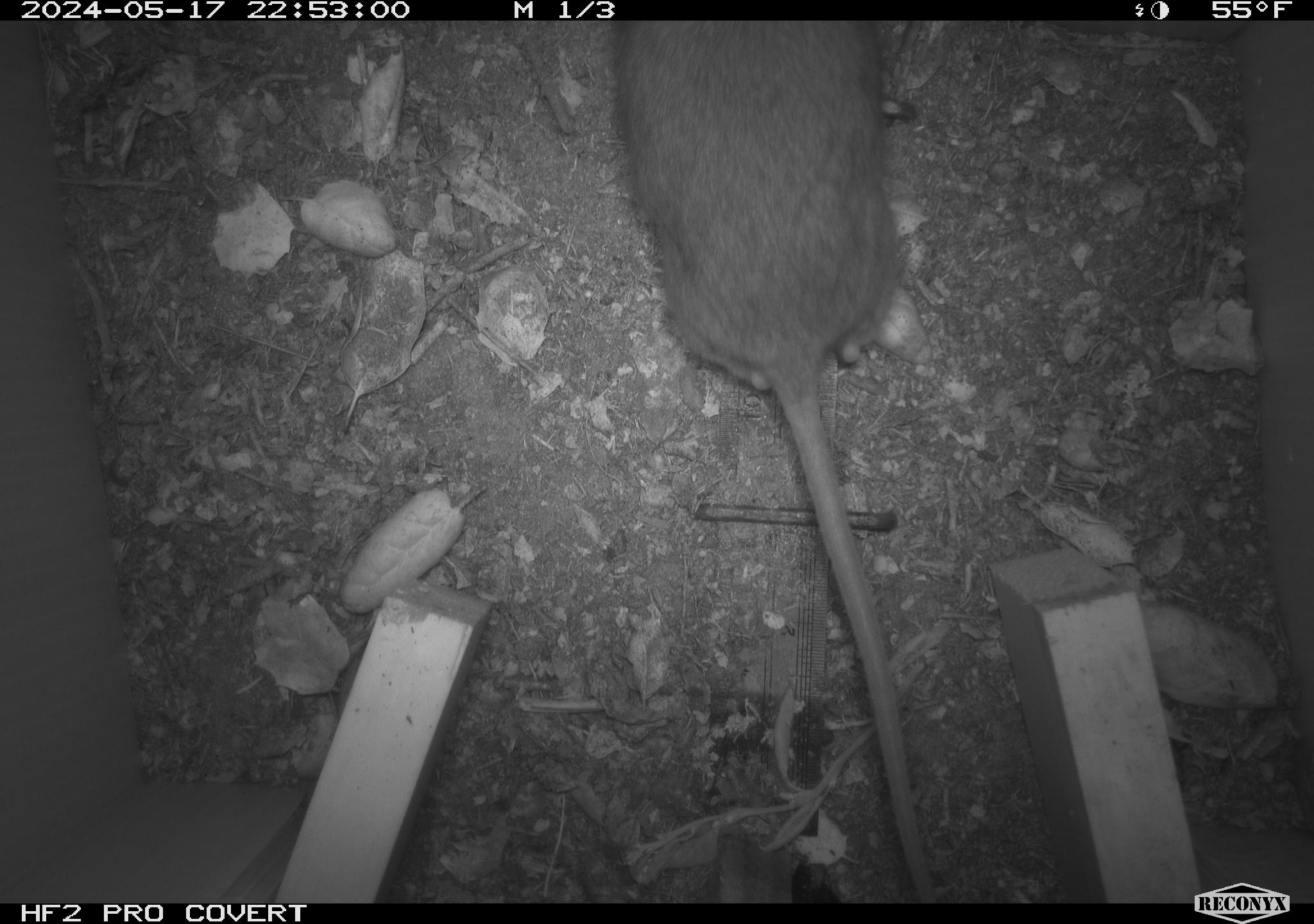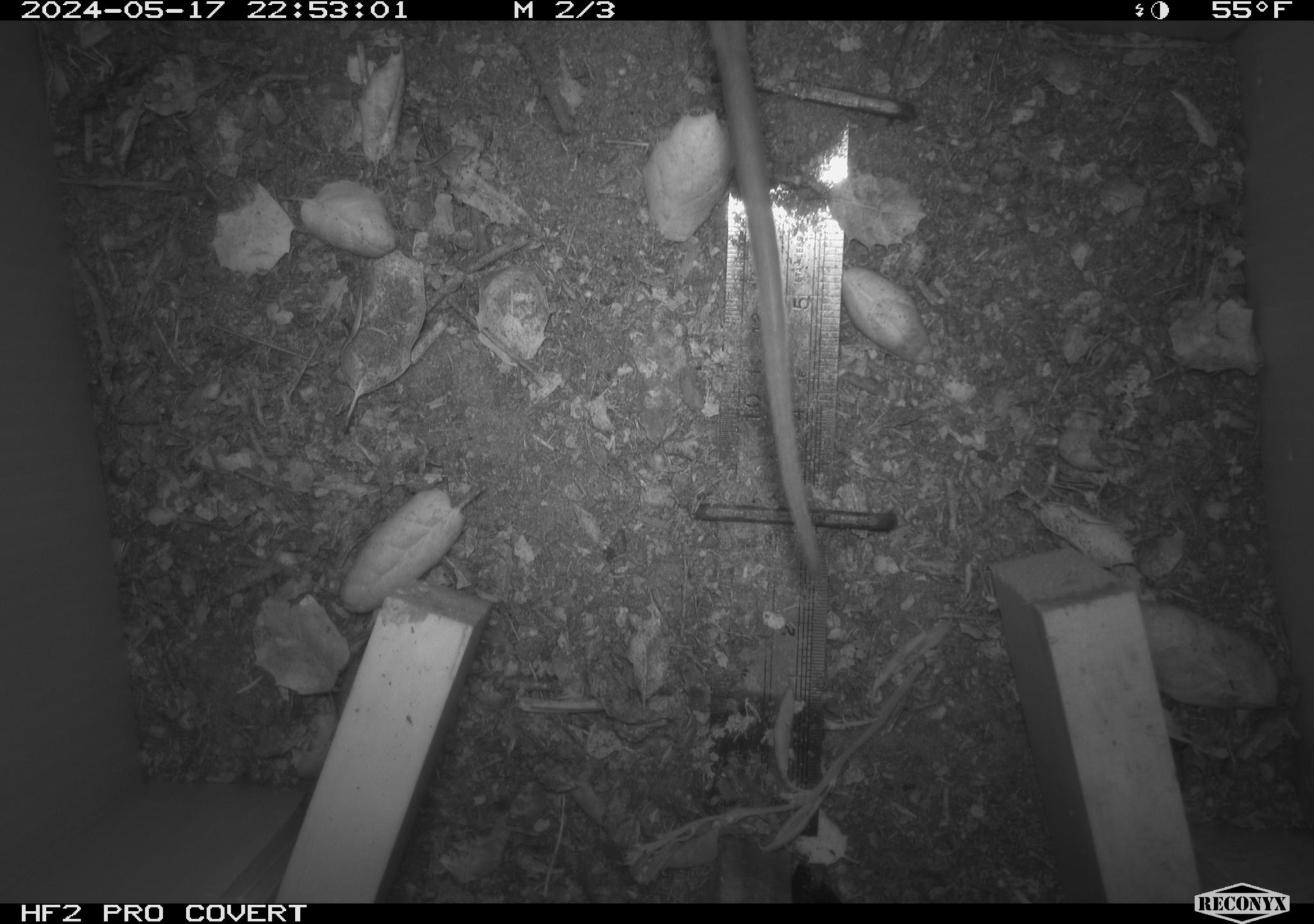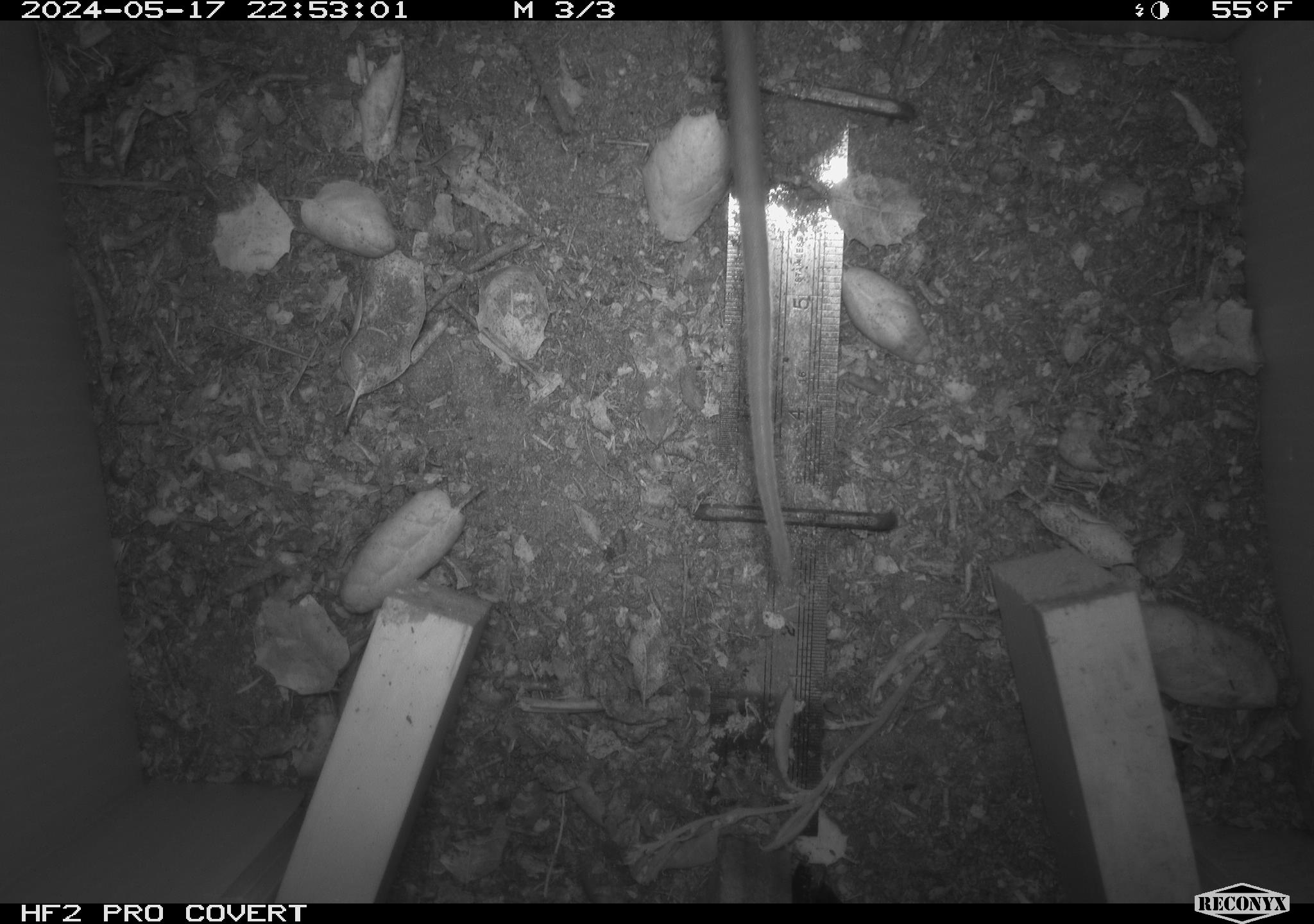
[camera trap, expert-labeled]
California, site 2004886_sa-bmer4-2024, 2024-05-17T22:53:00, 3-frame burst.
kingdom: Animalia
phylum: Chordata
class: Mammalia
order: Rodentia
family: Muridae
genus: Rattus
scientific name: Rattus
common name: rat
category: rattus species